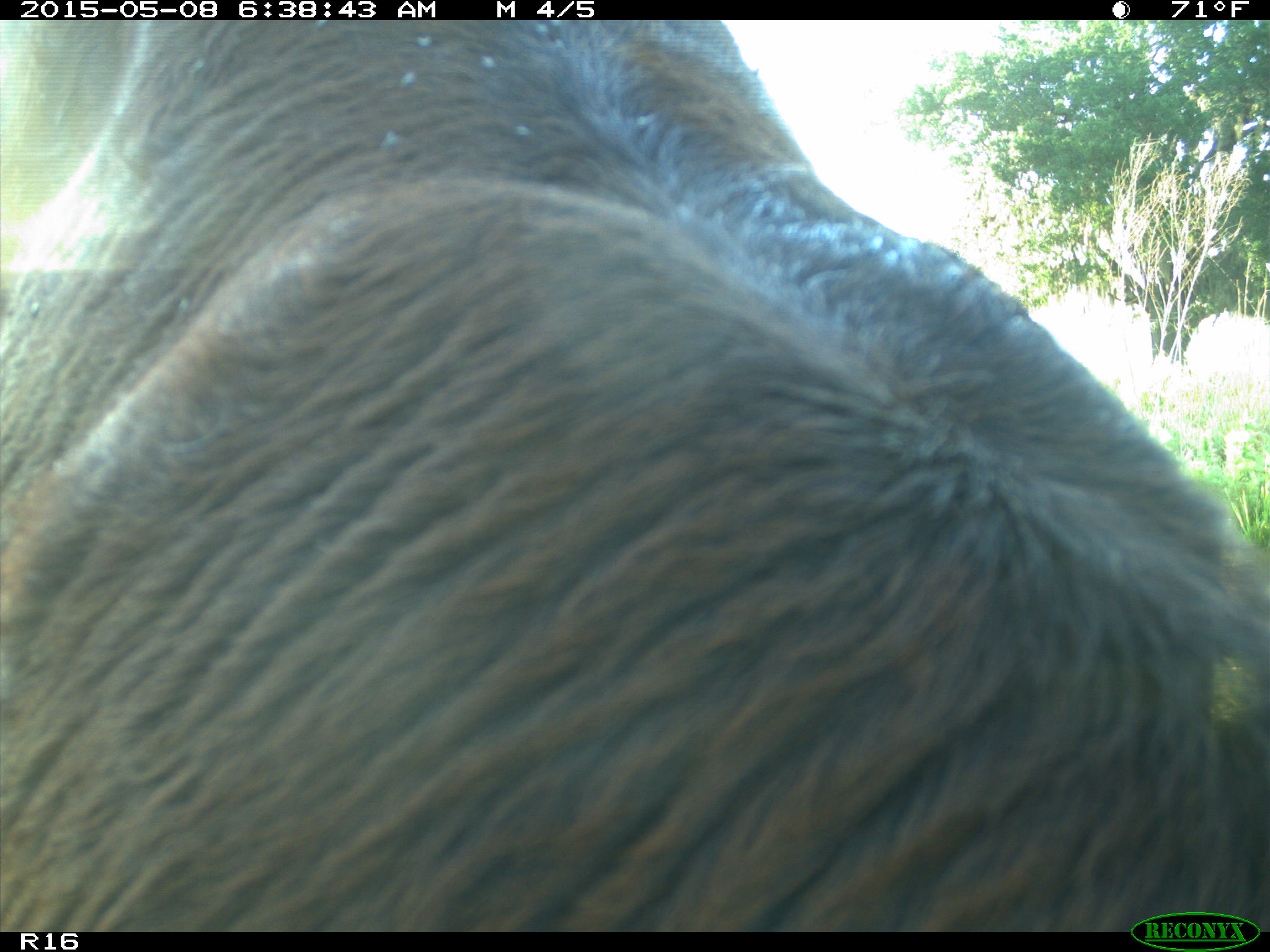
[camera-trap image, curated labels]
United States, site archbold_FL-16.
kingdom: Animalia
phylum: Chordata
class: Mammalia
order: Artiodactyla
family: Bovidae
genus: Bos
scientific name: Bos taurus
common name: domestic cow